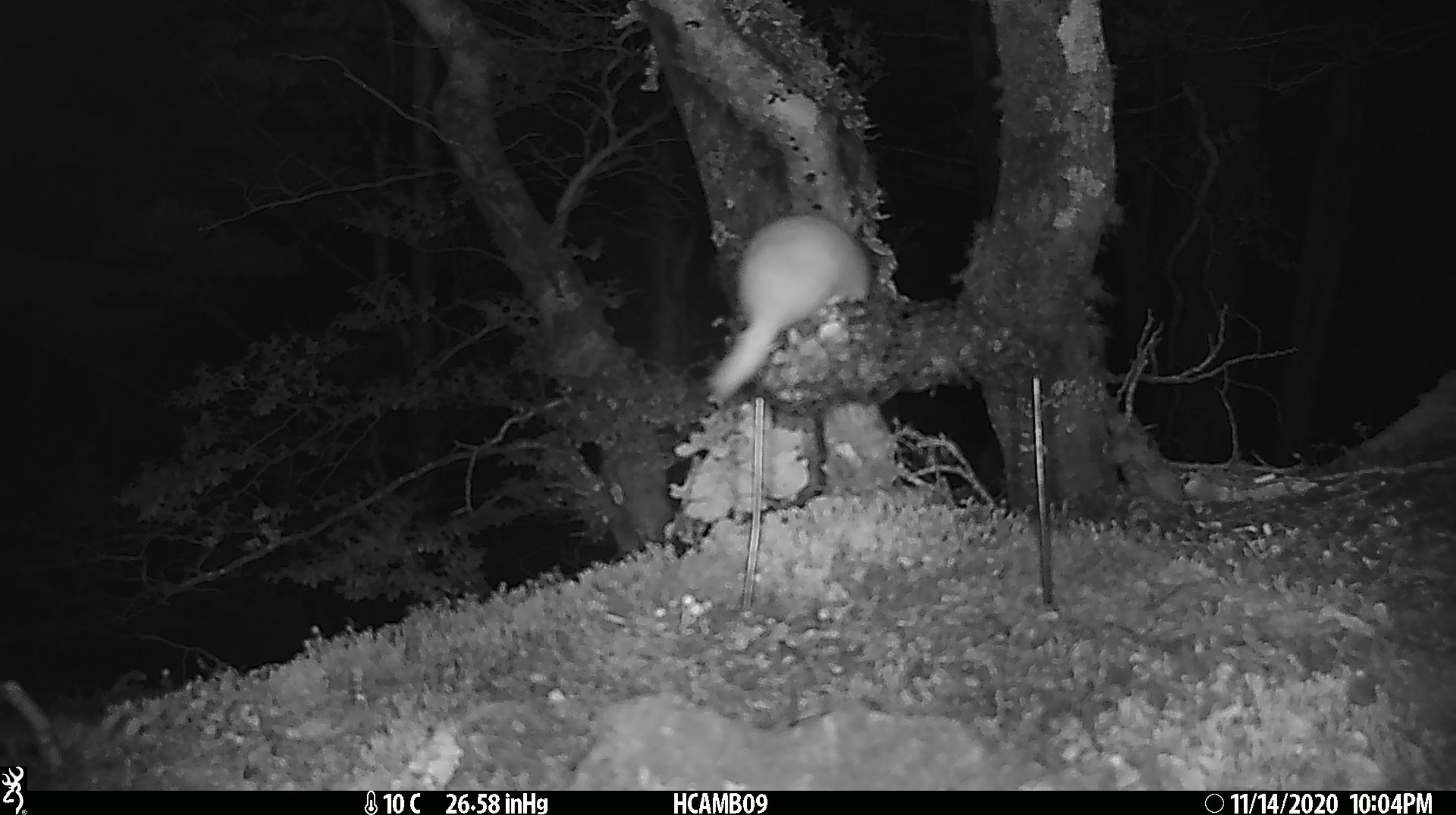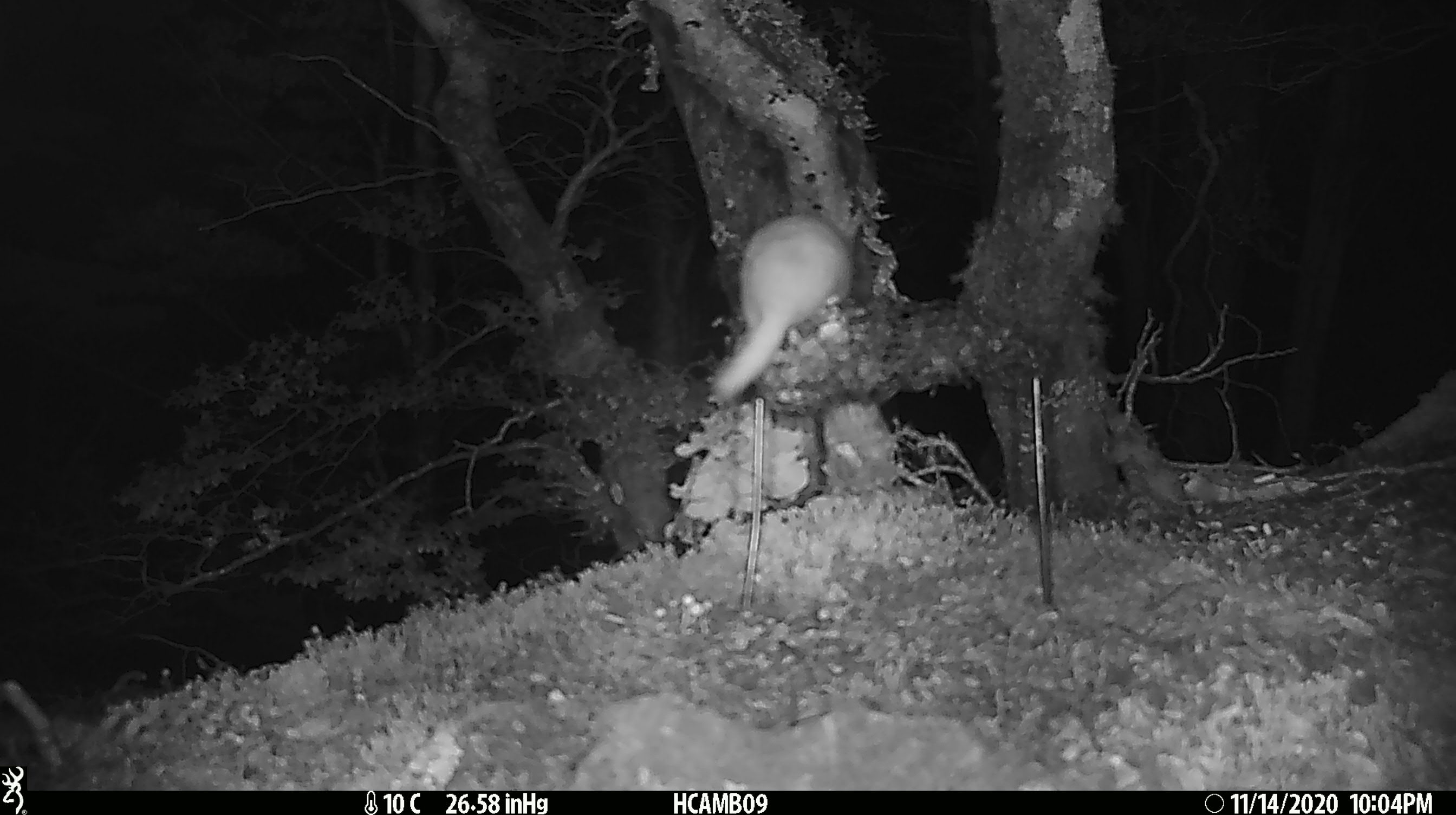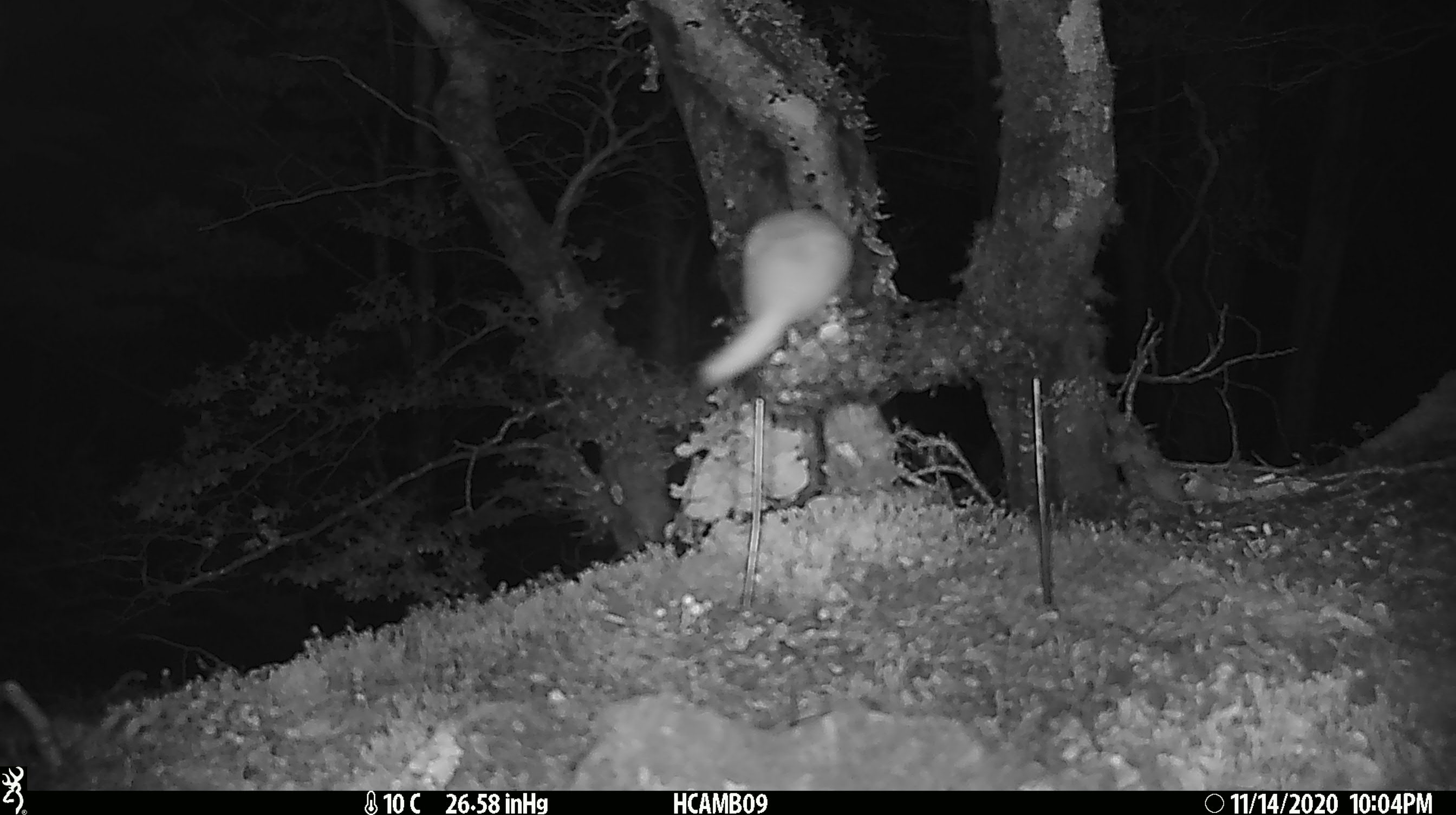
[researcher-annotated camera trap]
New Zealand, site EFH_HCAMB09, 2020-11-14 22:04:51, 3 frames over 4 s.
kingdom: Animalia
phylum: Chordata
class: Mammalia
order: Carnivora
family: Mustelidae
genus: Mustela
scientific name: Mustela nivalis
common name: least weasel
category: weasel